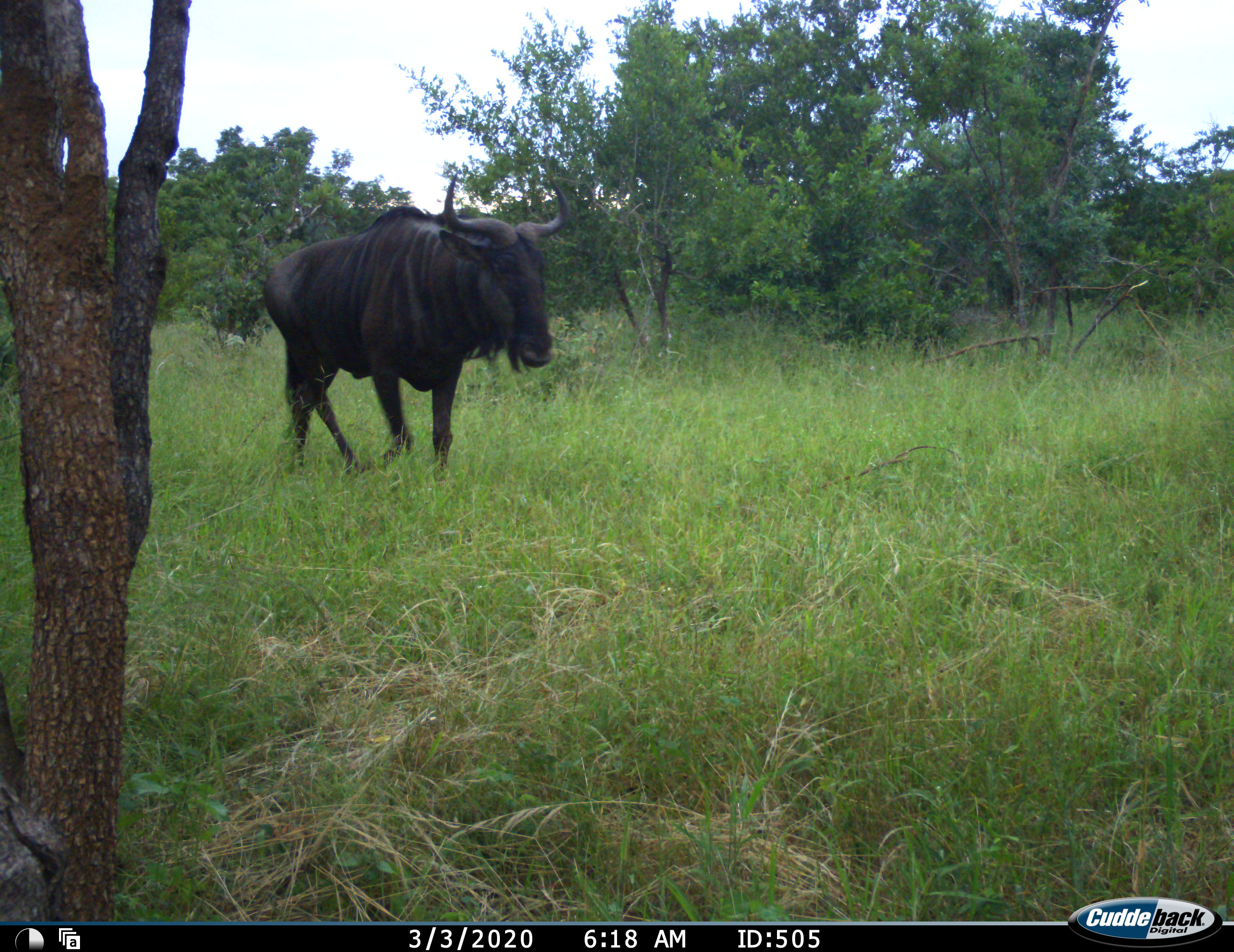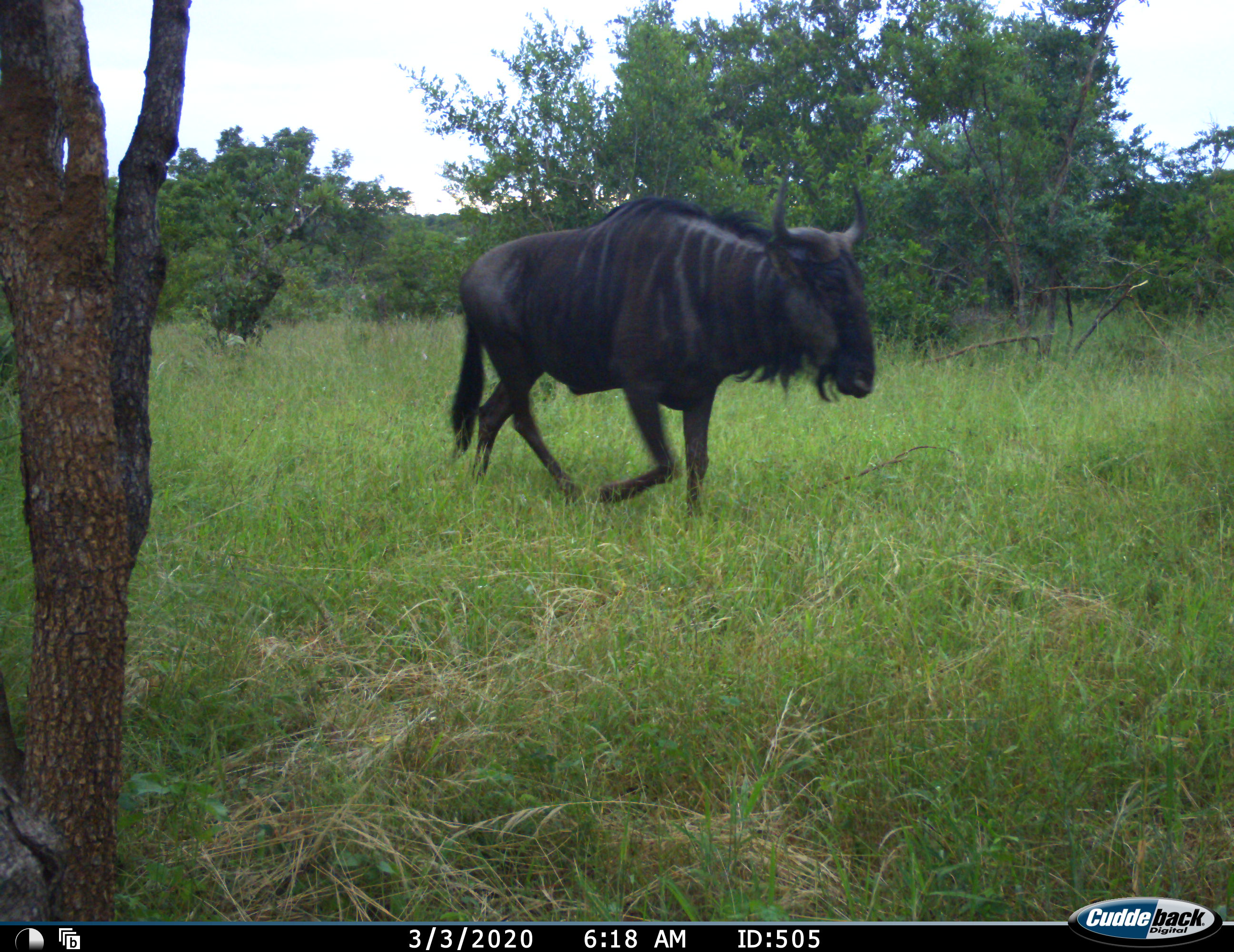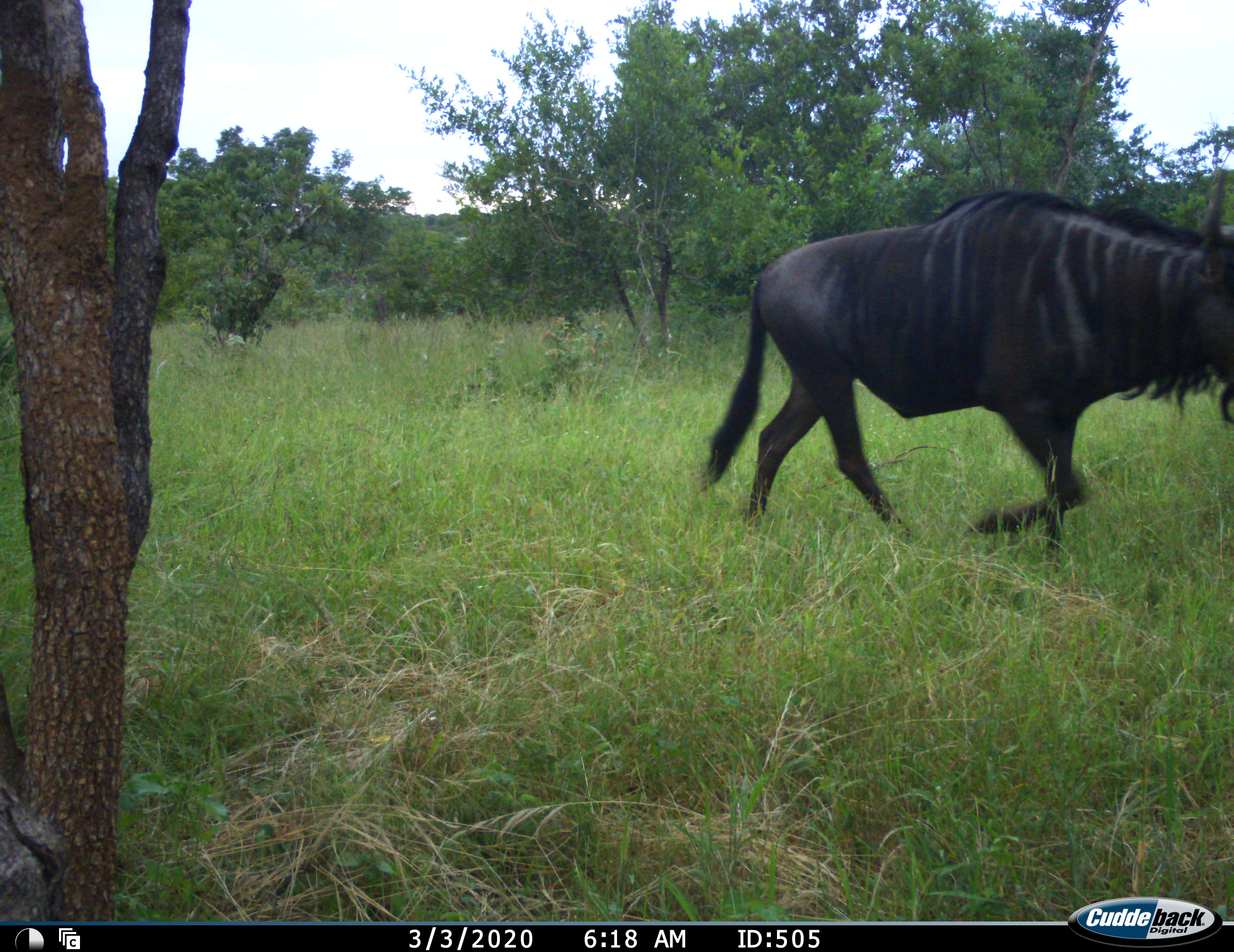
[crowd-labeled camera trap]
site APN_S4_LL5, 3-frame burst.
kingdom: Animalia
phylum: Chordata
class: Mammalia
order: Artiodactyla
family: Bovidae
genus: Connochaetes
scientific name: Connochaetes taurinus taurinus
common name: blue wildebeest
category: wildebeestblue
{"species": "wildebeestblue (blue wildebeest) (Connochaetes taurinus taurinus)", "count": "1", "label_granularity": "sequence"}